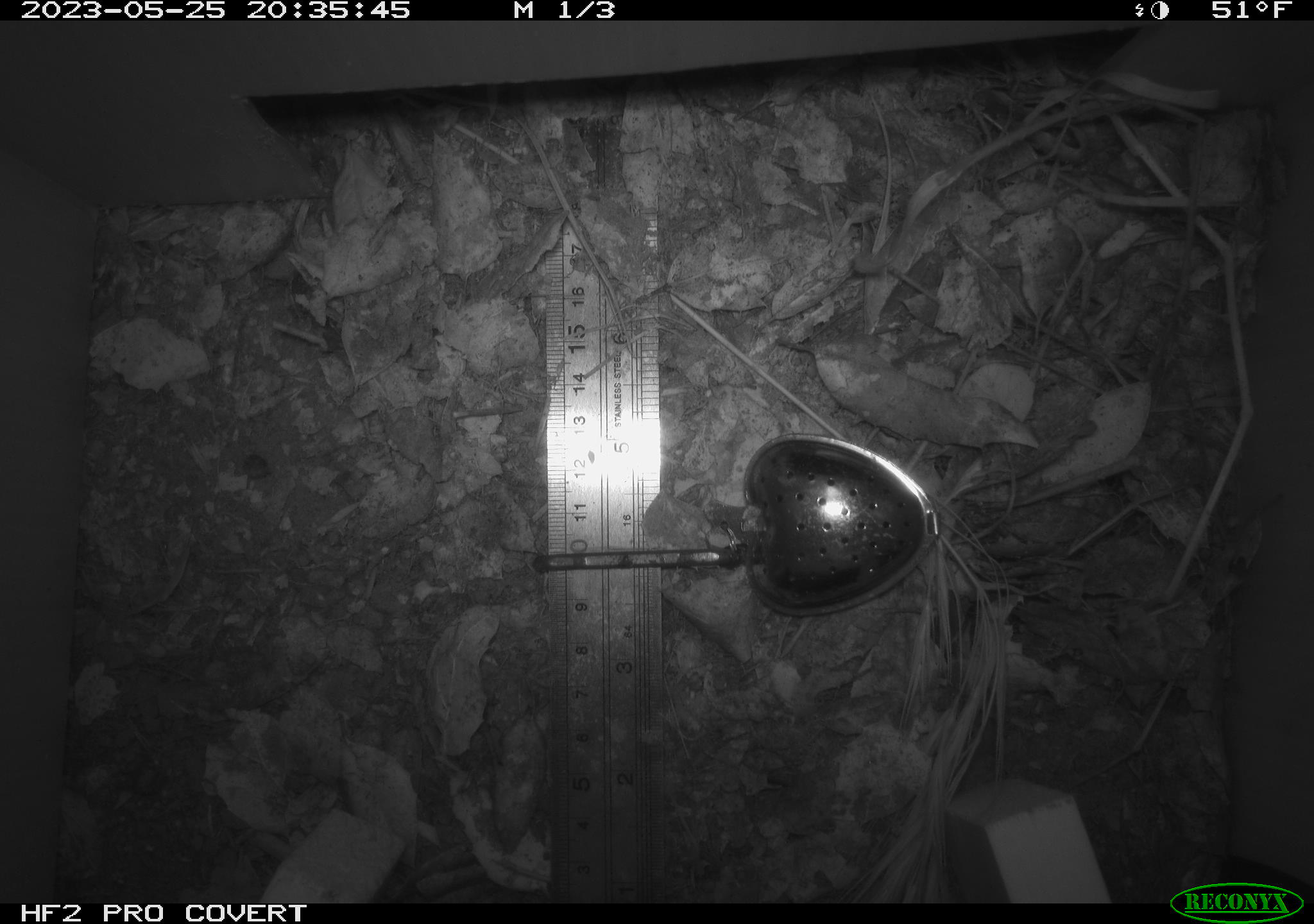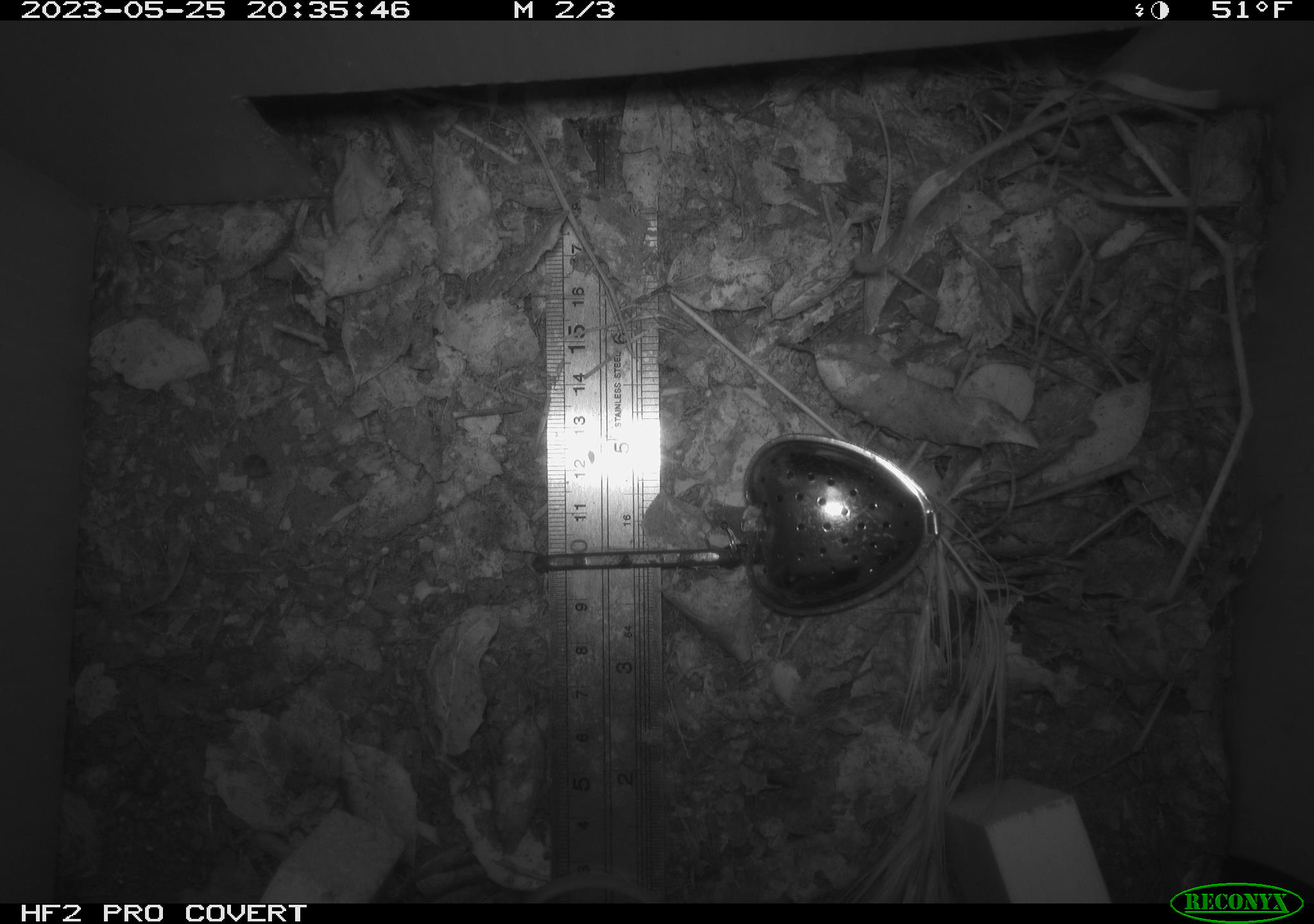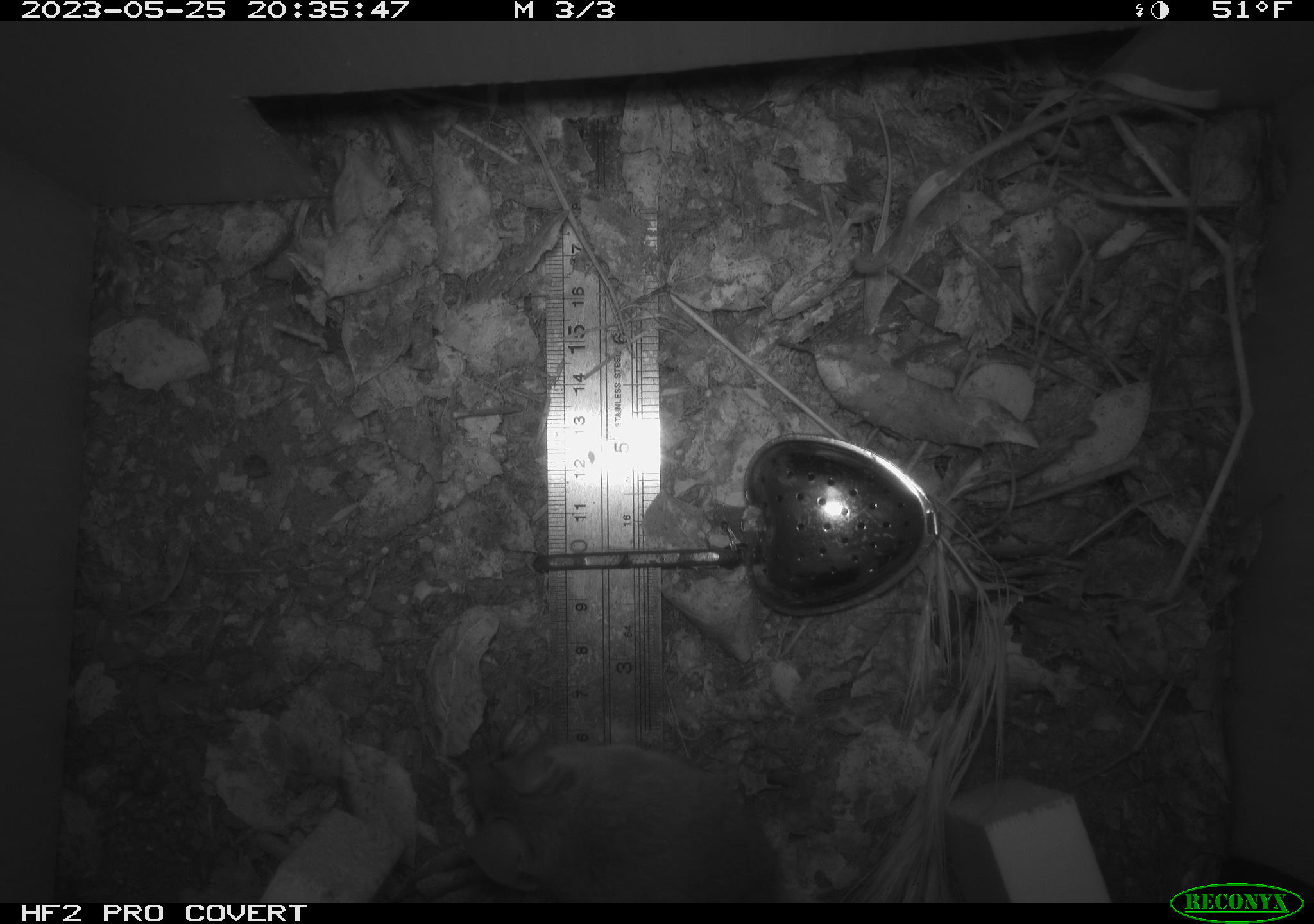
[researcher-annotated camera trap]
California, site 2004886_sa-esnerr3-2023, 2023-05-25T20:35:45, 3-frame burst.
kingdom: Animalia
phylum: Chordata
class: Mammalia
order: Rodentia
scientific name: Rodentia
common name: mouse species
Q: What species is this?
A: Mouse species (Rodentia).